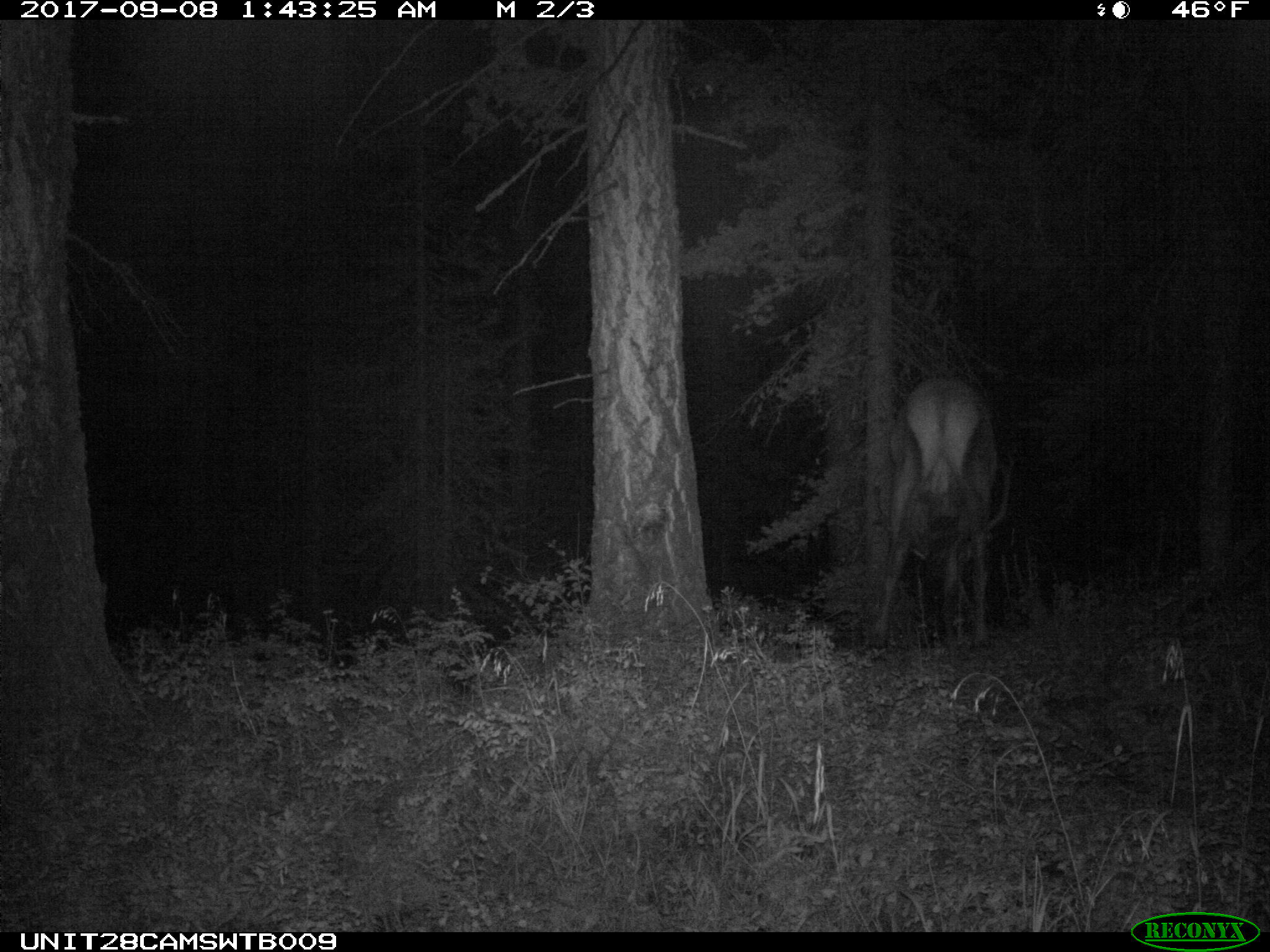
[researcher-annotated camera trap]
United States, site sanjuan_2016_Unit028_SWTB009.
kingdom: Animalia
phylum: Chordata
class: Mammalia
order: Artiodactyla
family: Cervidae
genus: Cervus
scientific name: Cervus elaphus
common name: red deer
Cervus elaphus (red deer).